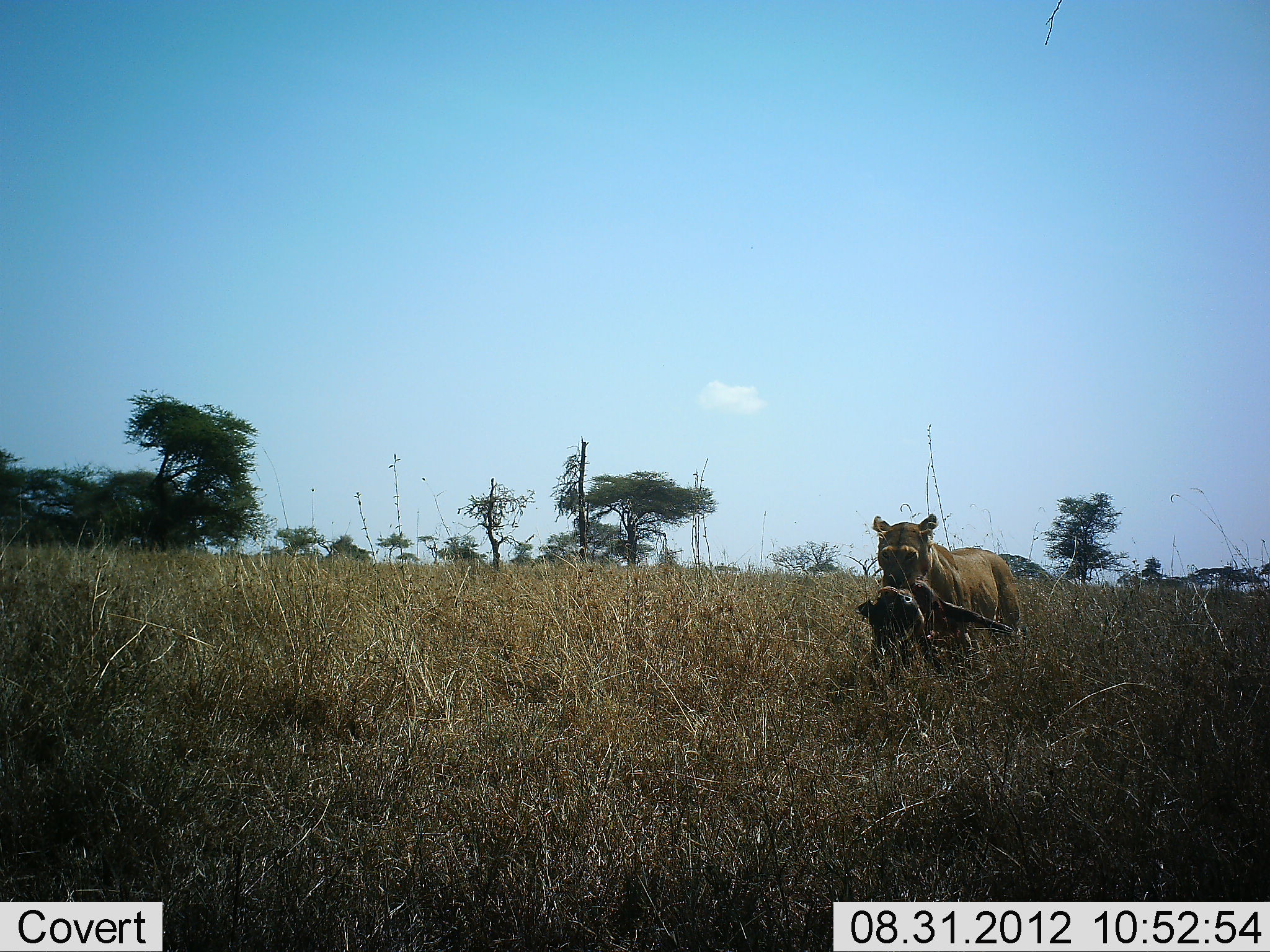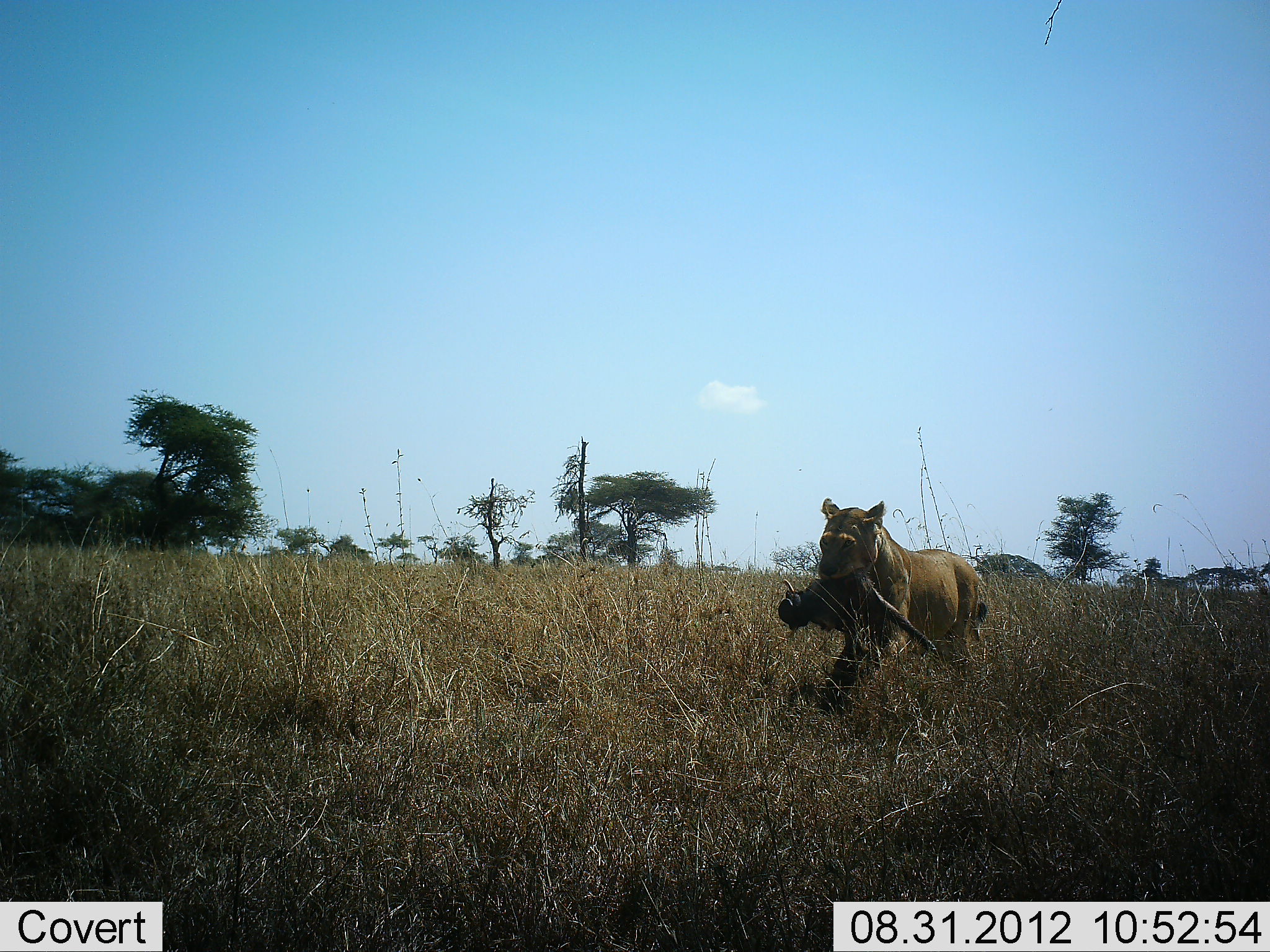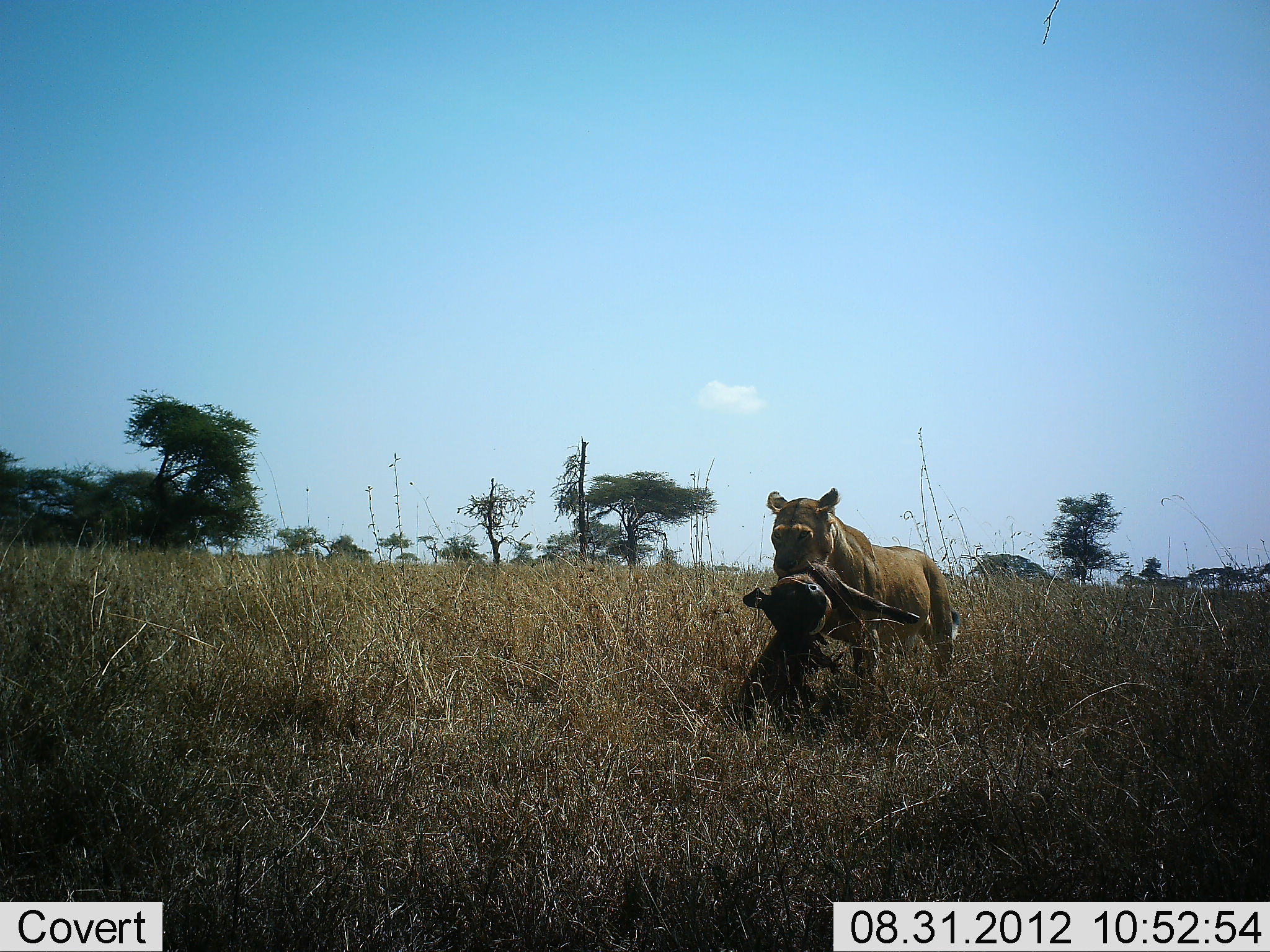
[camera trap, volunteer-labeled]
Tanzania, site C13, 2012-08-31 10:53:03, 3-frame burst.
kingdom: Animalia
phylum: Chordata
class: Mammalia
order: Carnivora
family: Felidae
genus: Panthera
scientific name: Panthera leo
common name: lion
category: lionfemale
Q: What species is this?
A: Lionfemale (lion) (Panthera leo).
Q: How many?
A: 1.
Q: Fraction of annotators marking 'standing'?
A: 0%.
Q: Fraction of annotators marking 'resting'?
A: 0%.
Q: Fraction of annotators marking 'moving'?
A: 64%.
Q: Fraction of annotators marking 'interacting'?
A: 9%.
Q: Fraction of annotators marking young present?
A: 0%.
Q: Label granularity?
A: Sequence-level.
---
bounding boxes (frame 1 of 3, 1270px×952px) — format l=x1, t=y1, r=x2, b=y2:
animal: l=870, t=513, r=1022, b=668; l=854, t=581, r=1016, b=672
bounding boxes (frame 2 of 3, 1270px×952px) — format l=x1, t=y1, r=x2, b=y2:
animal: l=814, t=497, r=988, b=692; l=778, t=573, r=939, b=697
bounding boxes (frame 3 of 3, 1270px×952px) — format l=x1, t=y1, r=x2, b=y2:
animal: l=764, t=487, r=961, b=690; l=743, t=567, r=921, b=729